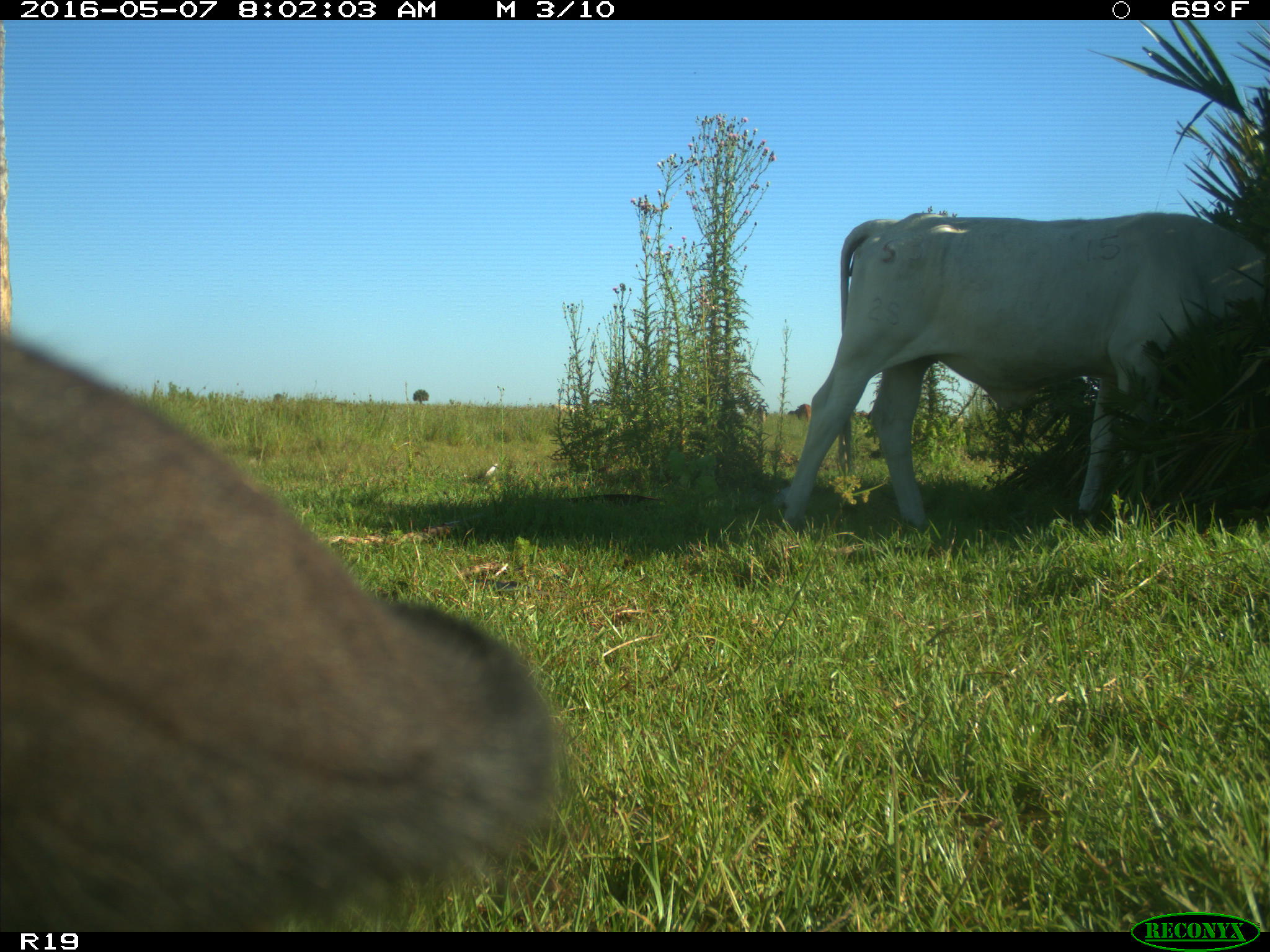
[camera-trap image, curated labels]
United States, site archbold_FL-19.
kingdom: Animalia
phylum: Chordata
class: Mammalia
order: Artiodactyla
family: Bovidae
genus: Bos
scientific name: Bos taurus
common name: domestic cow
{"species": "Bos taurus (domestic cow)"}